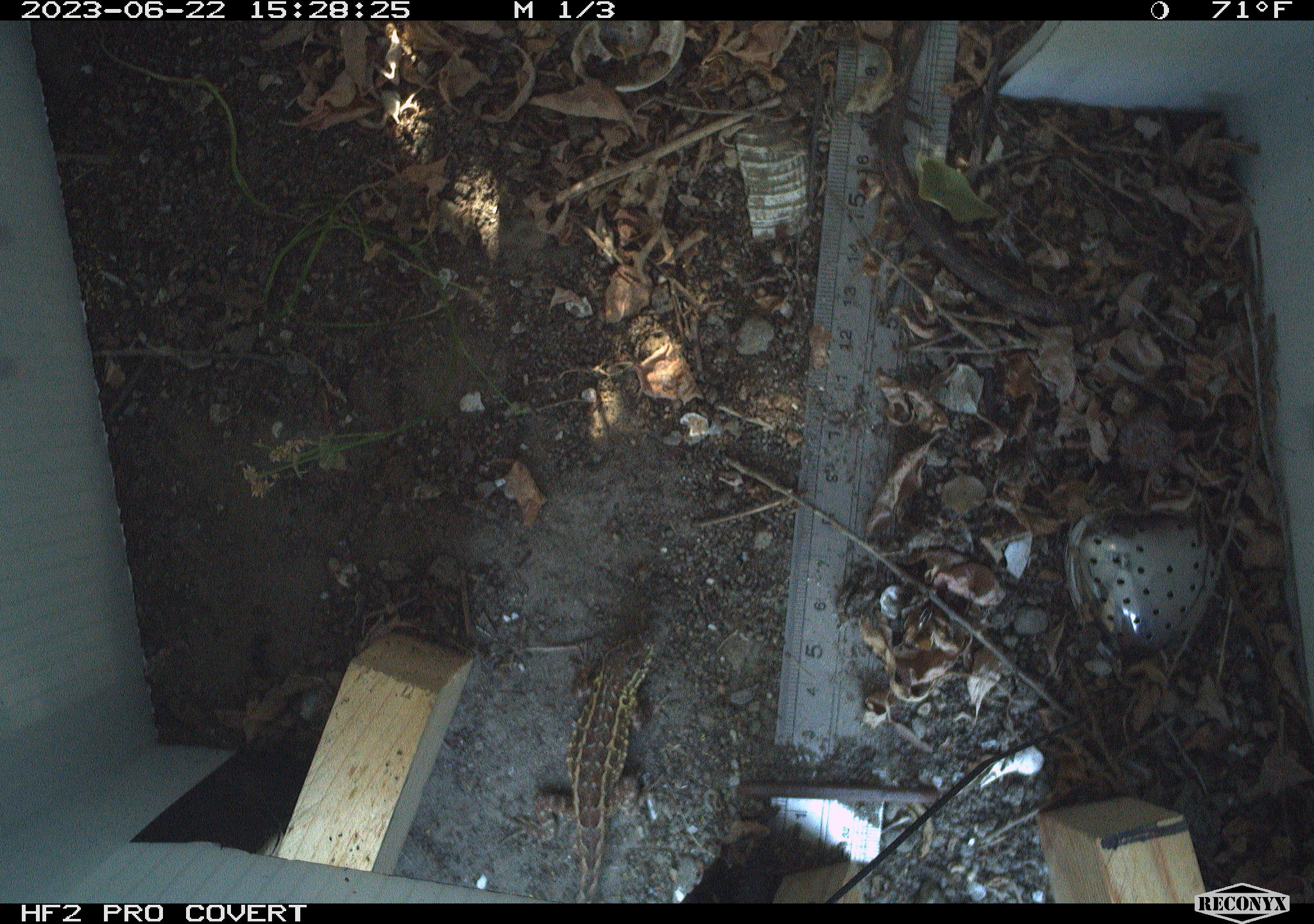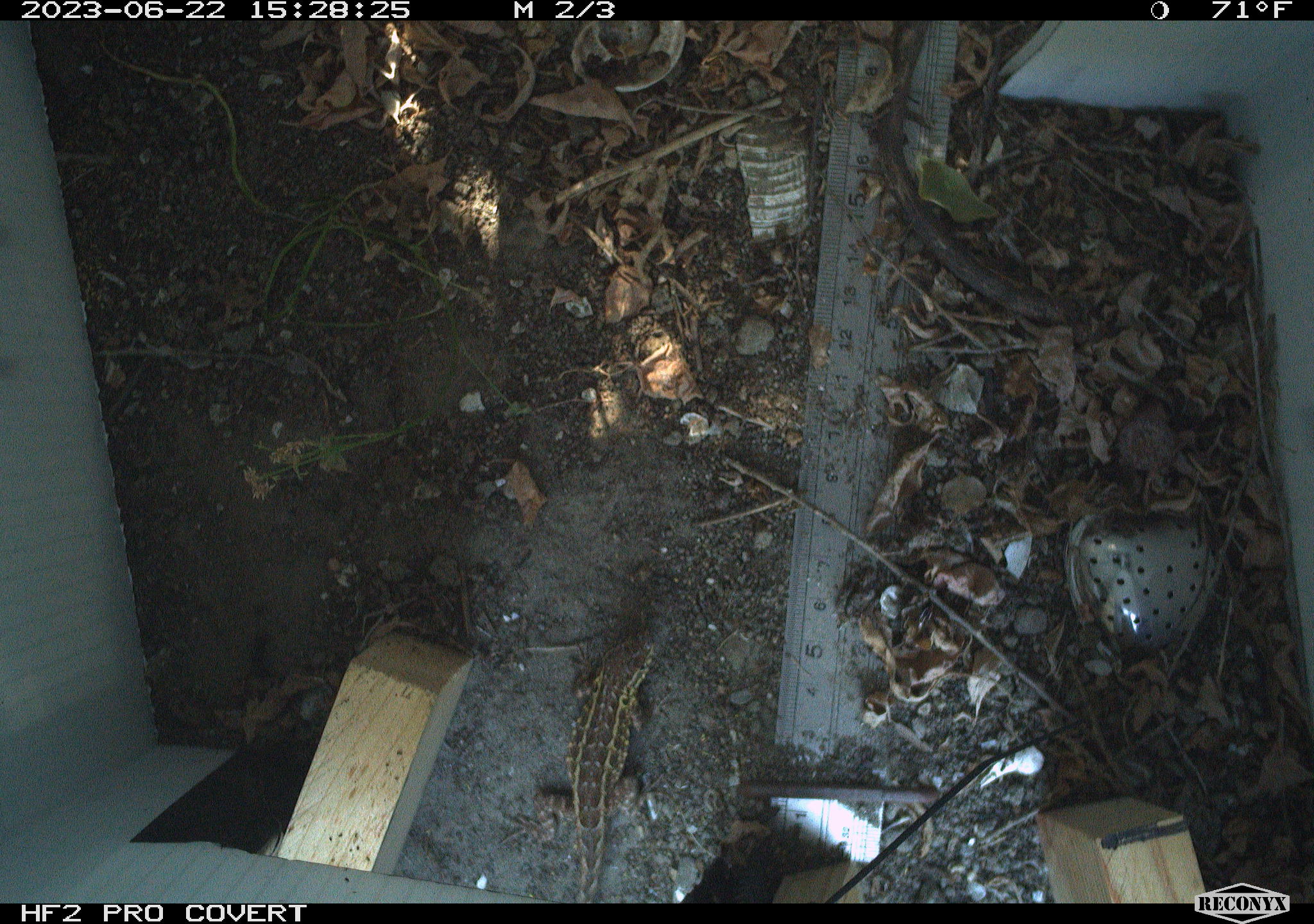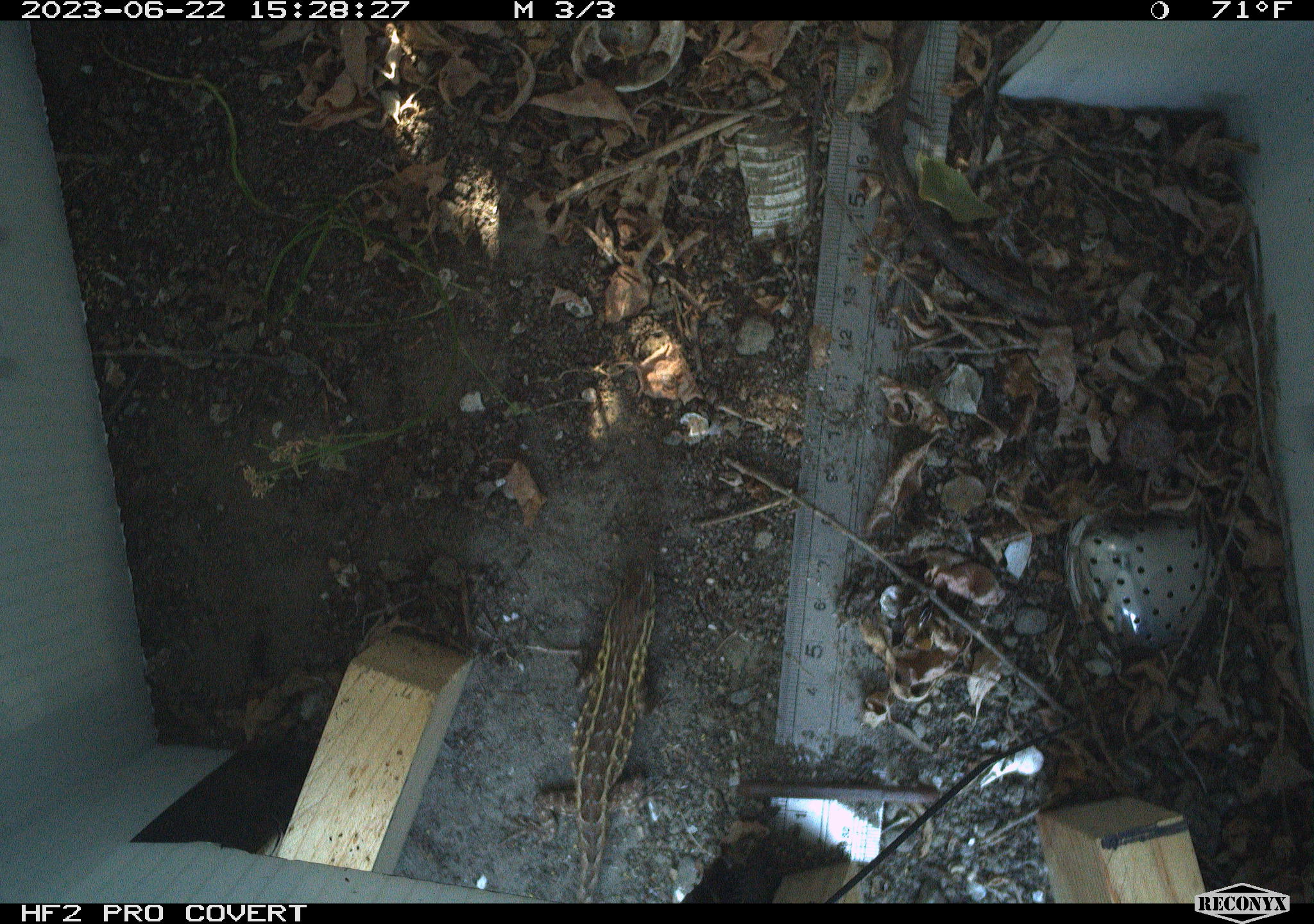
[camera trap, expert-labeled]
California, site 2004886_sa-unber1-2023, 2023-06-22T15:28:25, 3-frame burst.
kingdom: Animalia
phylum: Chordata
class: Reptilia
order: Squamata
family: Phrynosomatidae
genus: Sceloporus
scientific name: Sceloporus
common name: spiny lizards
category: sceloporus species